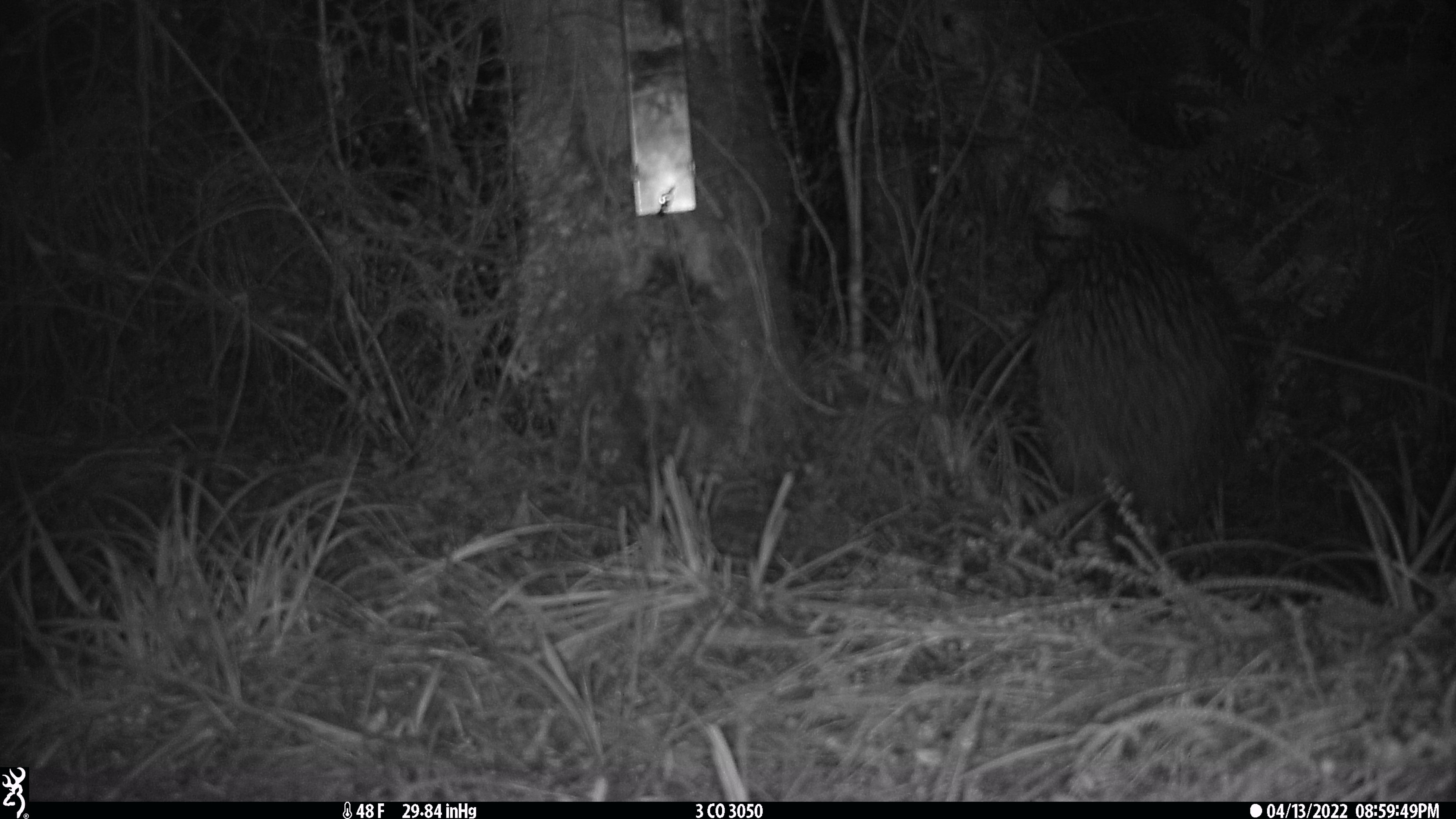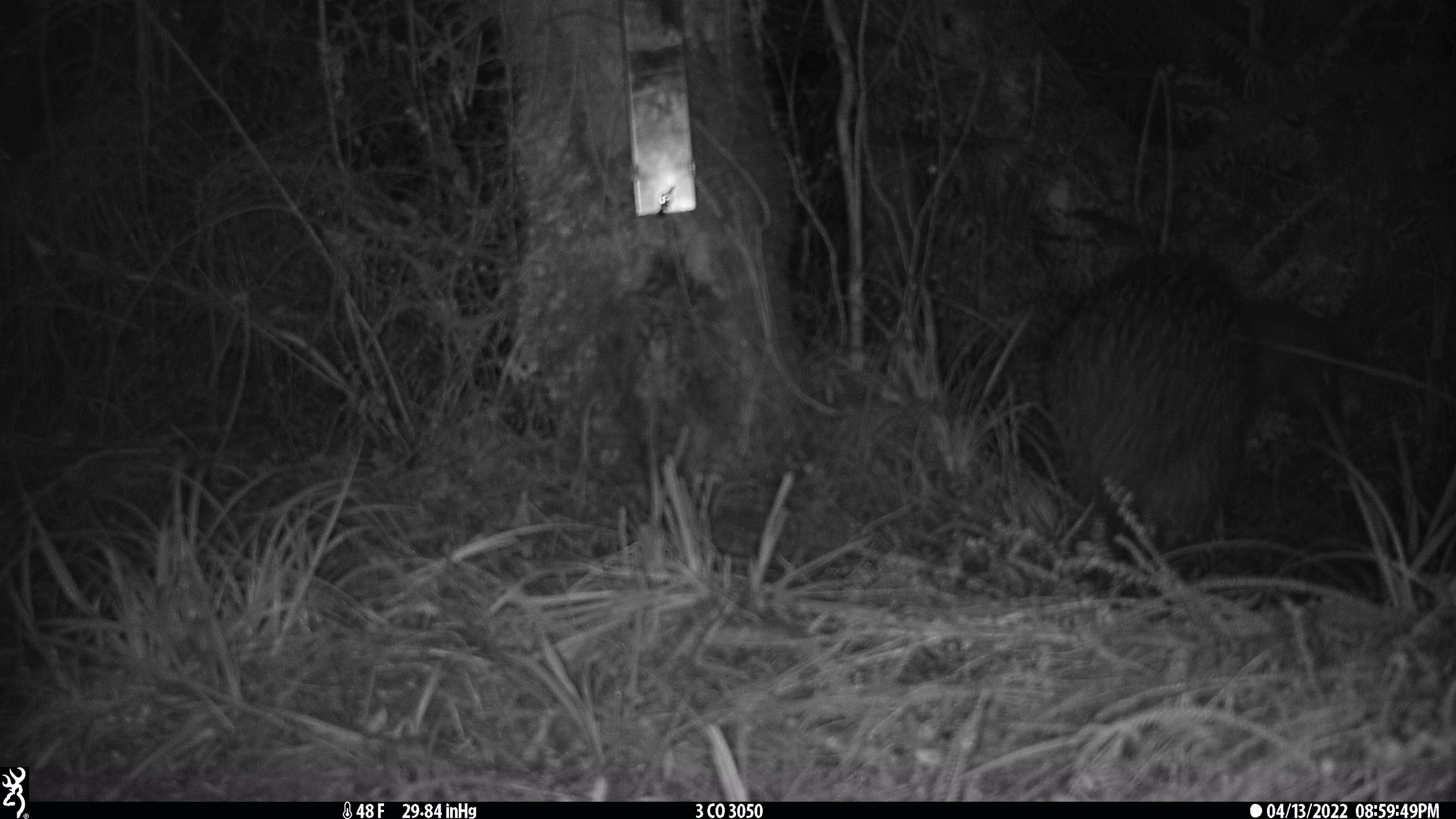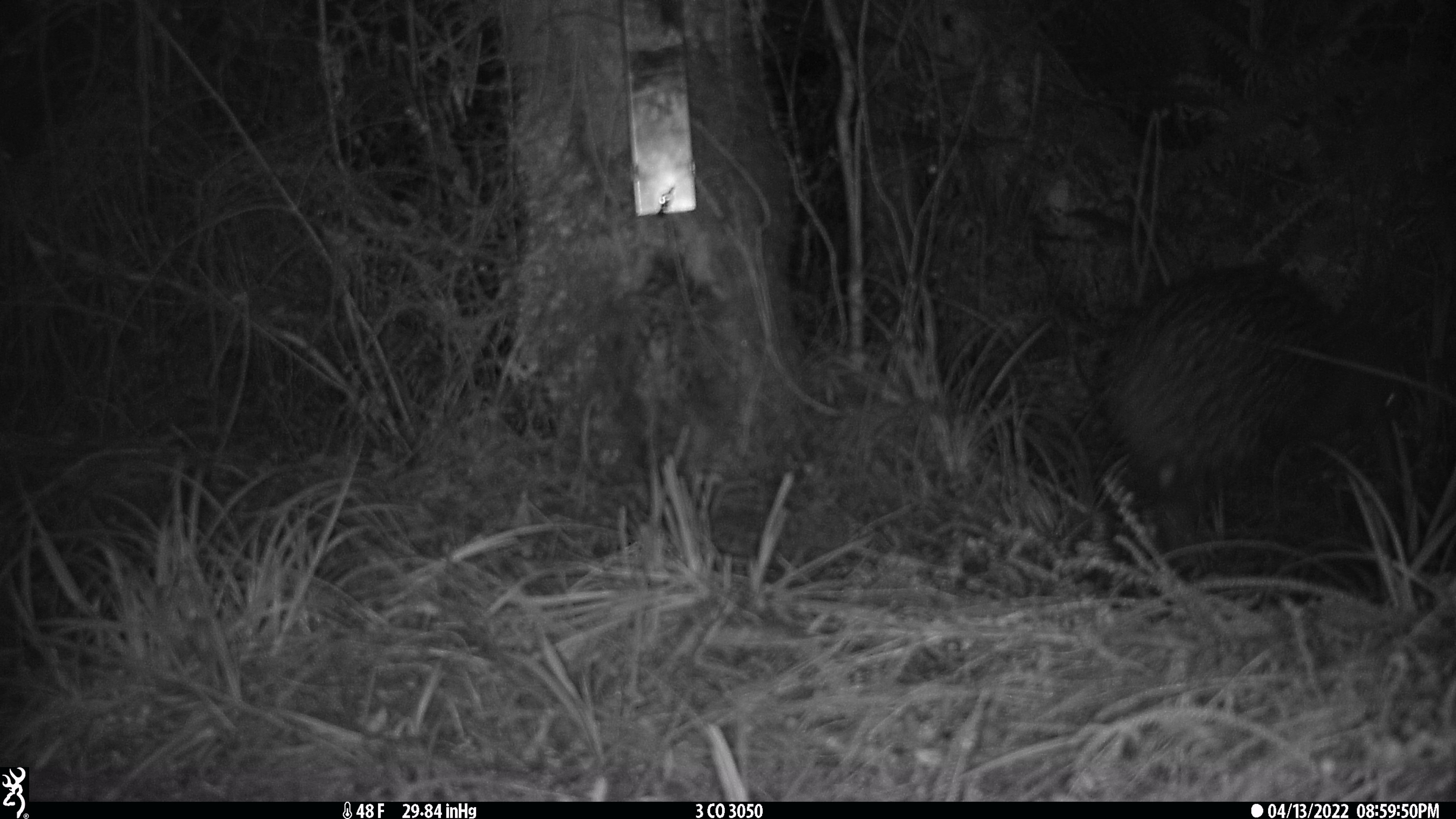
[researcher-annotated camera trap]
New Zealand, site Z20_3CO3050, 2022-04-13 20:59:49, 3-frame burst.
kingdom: Animalia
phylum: Chordata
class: Aves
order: Apterygiformes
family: Apterygidae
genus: Apteryx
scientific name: Apteryx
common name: kiwi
Kiwi (Apteryx).